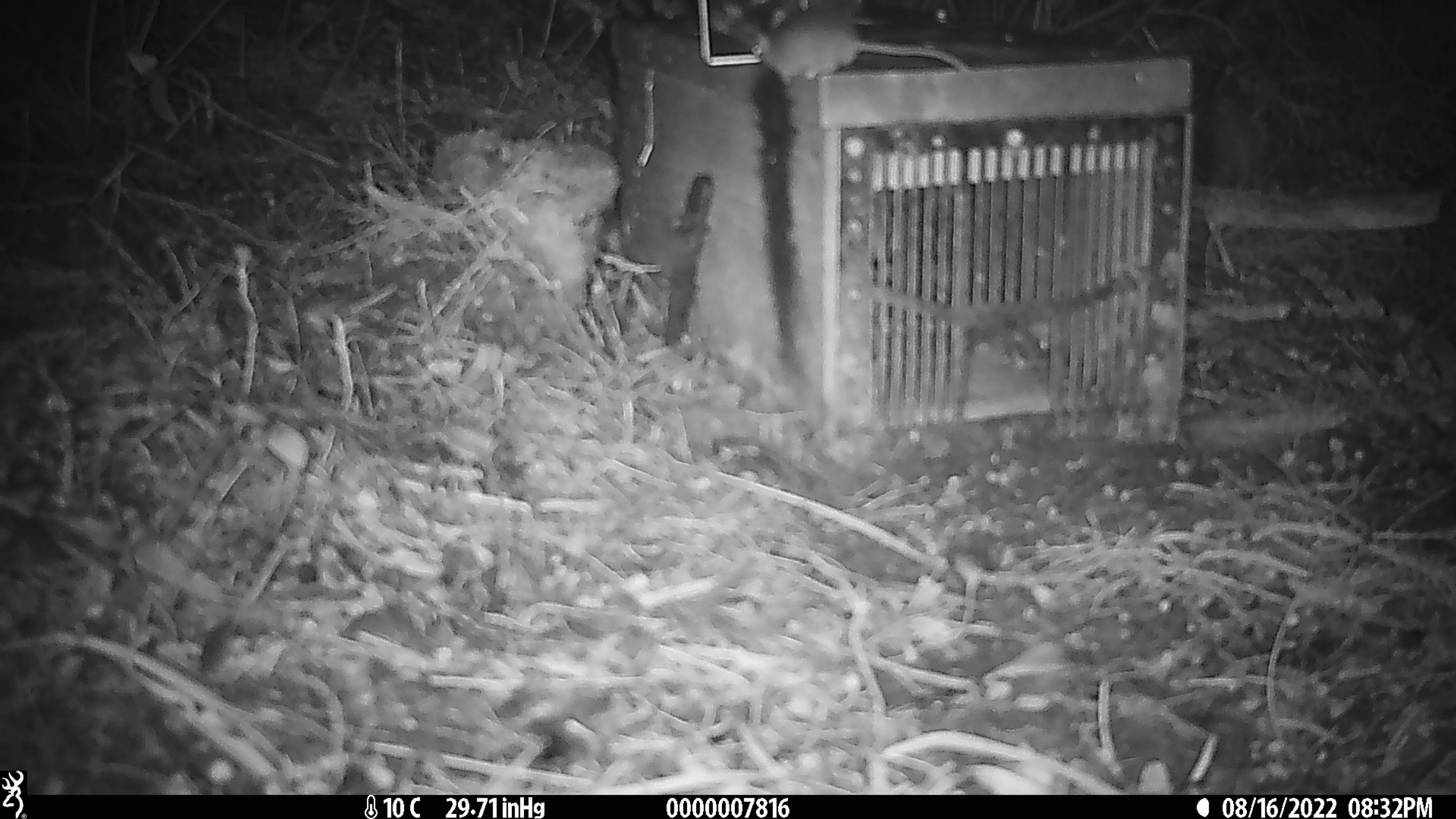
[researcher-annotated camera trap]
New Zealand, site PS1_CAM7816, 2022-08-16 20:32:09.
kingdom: Animalia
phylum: Chordata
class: Mammalia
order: Rodentia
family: Muridae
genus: Mus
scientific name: Mus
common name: mouse